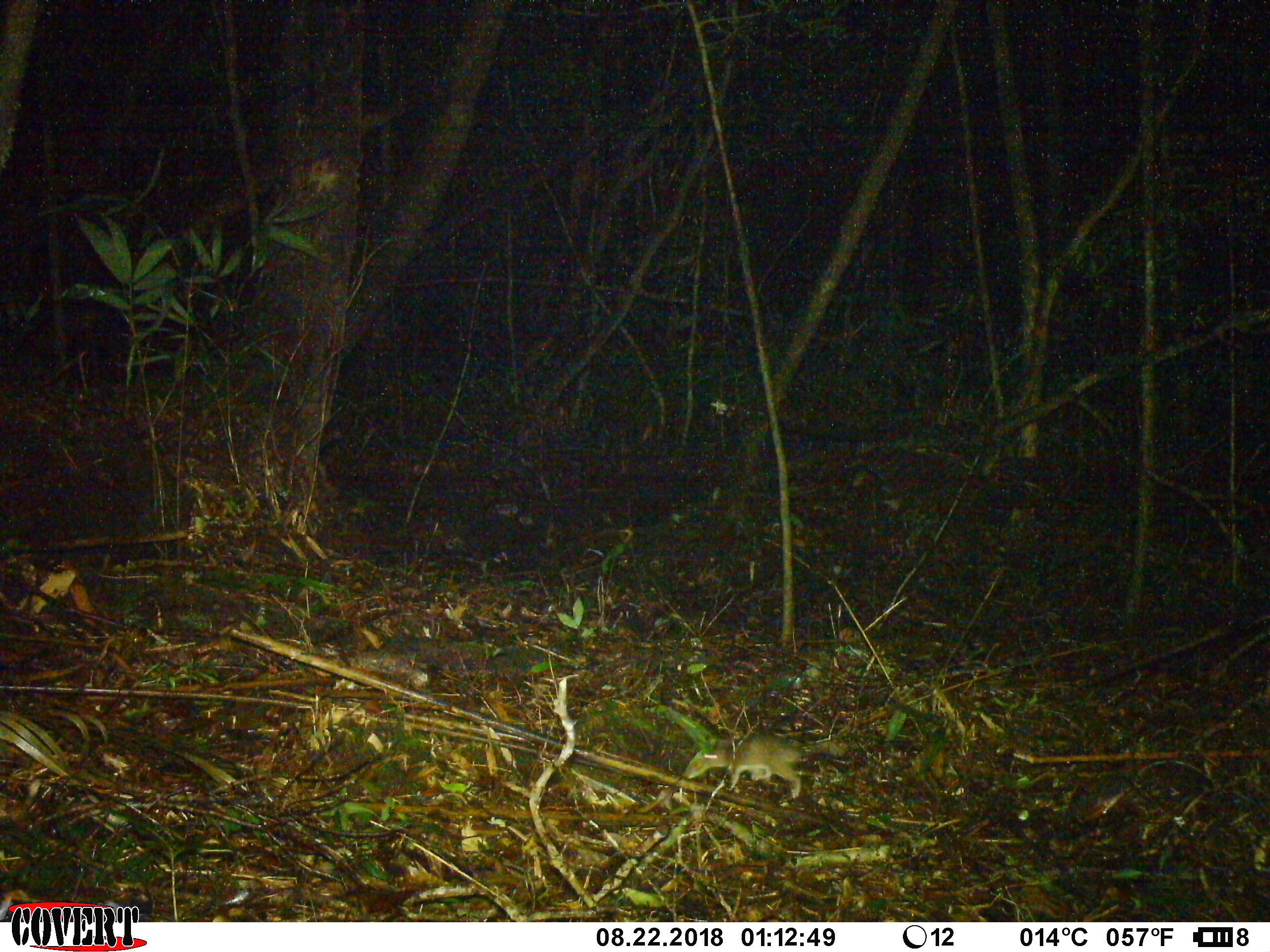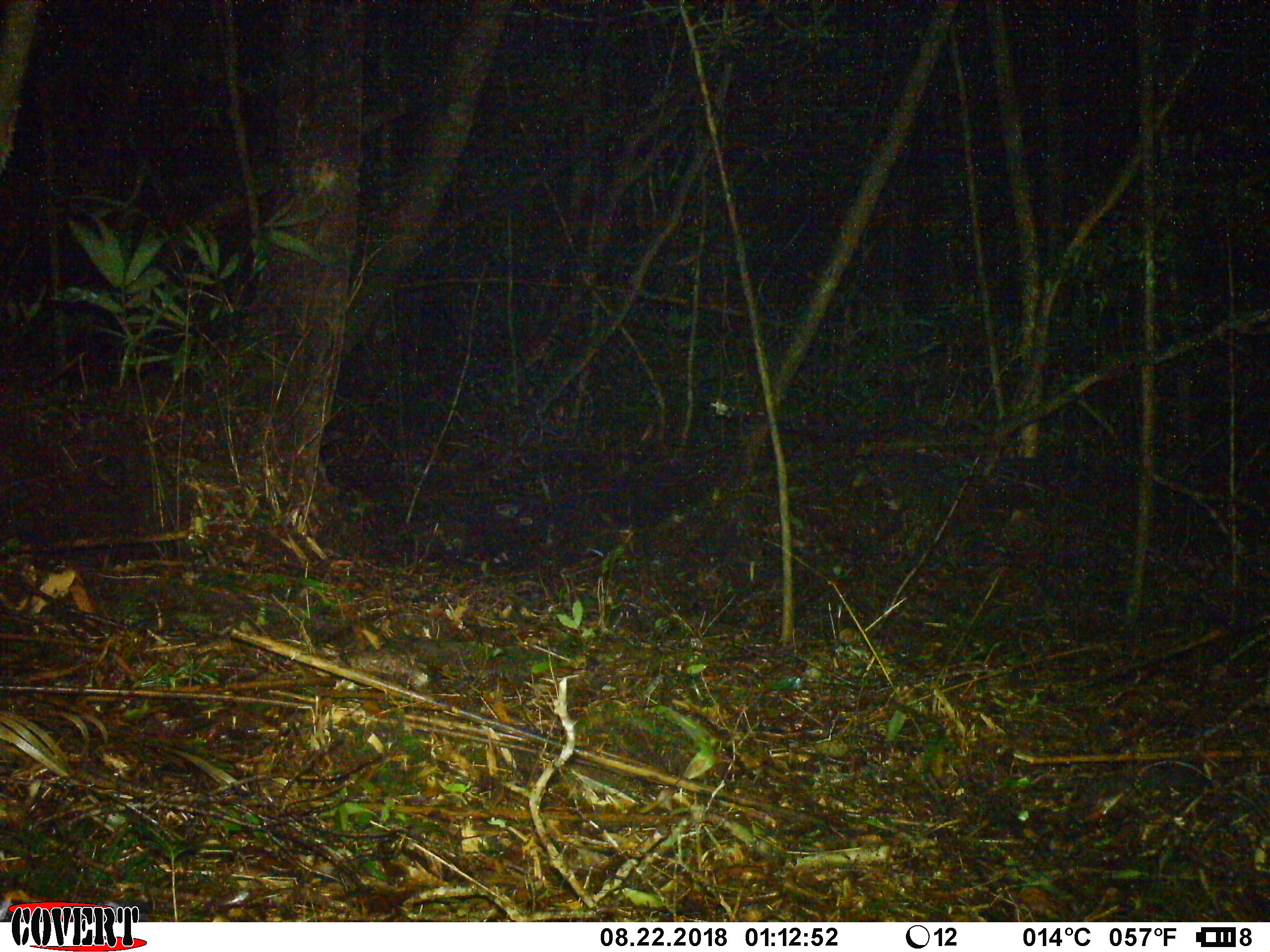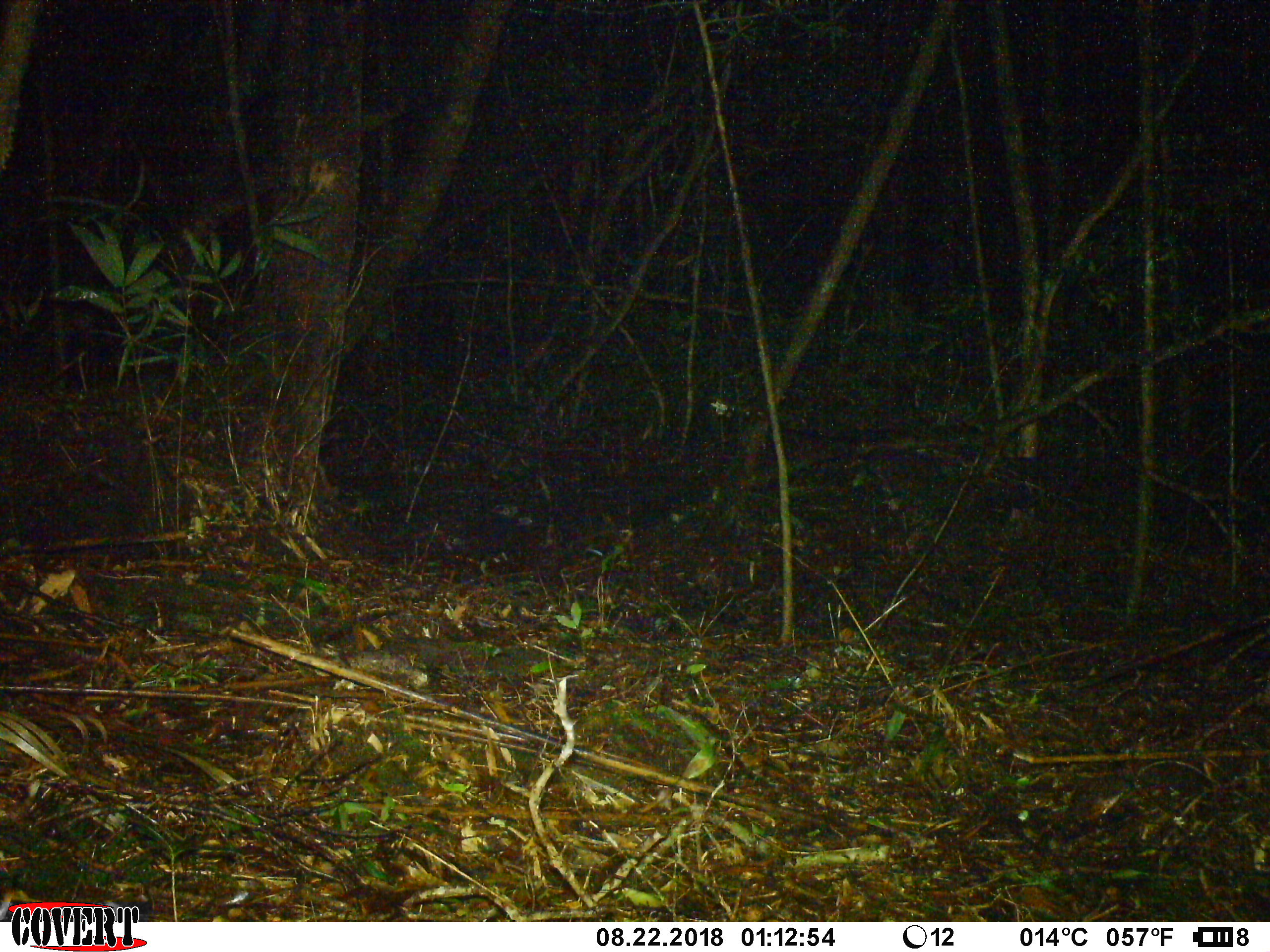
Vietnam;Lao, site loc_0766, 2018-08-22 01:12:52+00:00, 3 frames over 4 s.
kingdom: Animalia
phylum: Chordata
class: Mammalia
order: Rodentia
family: Muridae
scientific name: Muridae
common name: old-world mice and rats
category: unidentified murid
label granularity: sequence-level